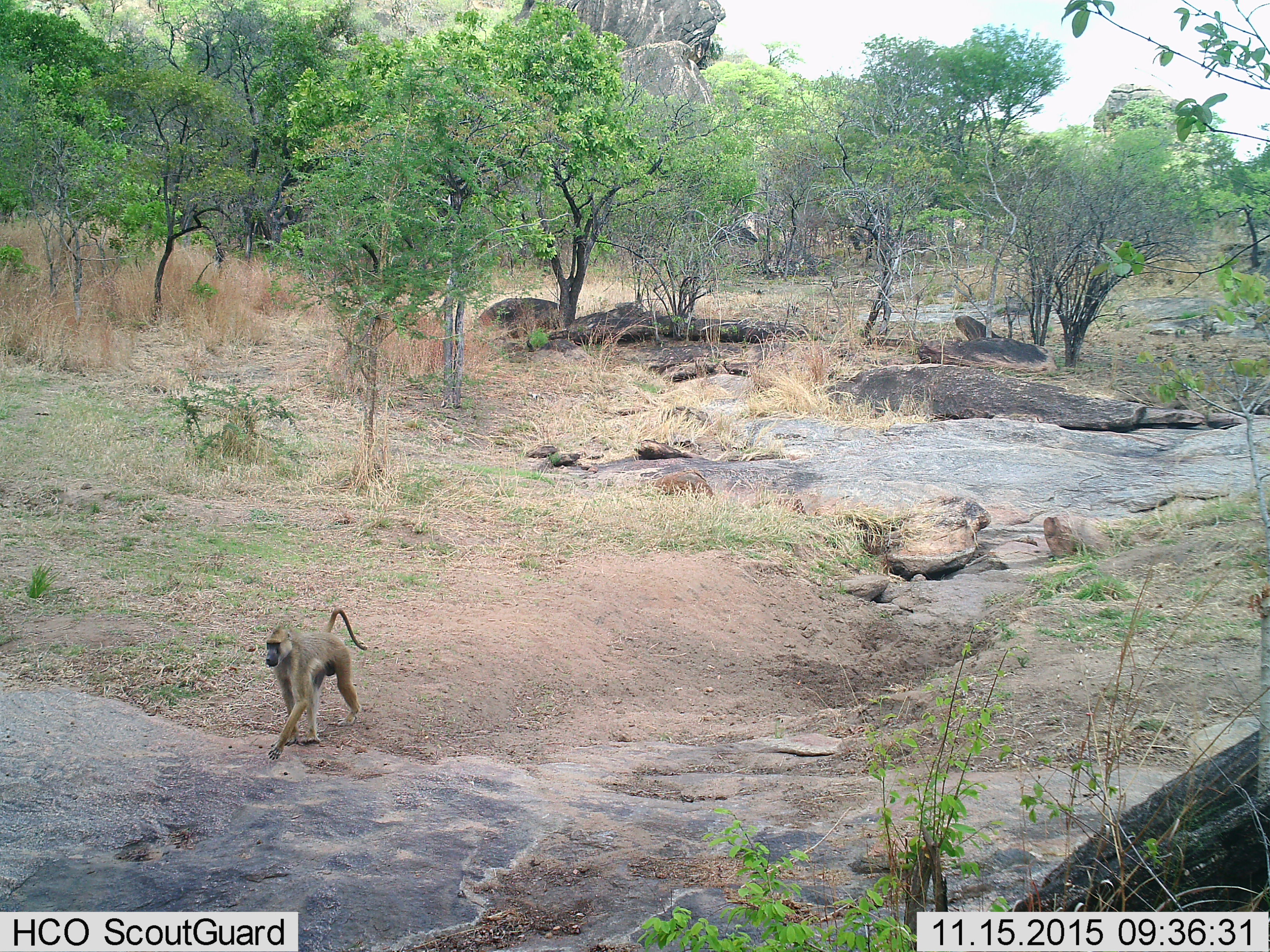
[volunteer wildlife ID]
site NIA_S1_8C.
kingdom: Animalia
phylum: Chordata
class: Mammalia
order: Primates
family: Cercopithecidae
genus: Papio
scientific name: Papio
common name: baboon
Baboon (Papio), count 1. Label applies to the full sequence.